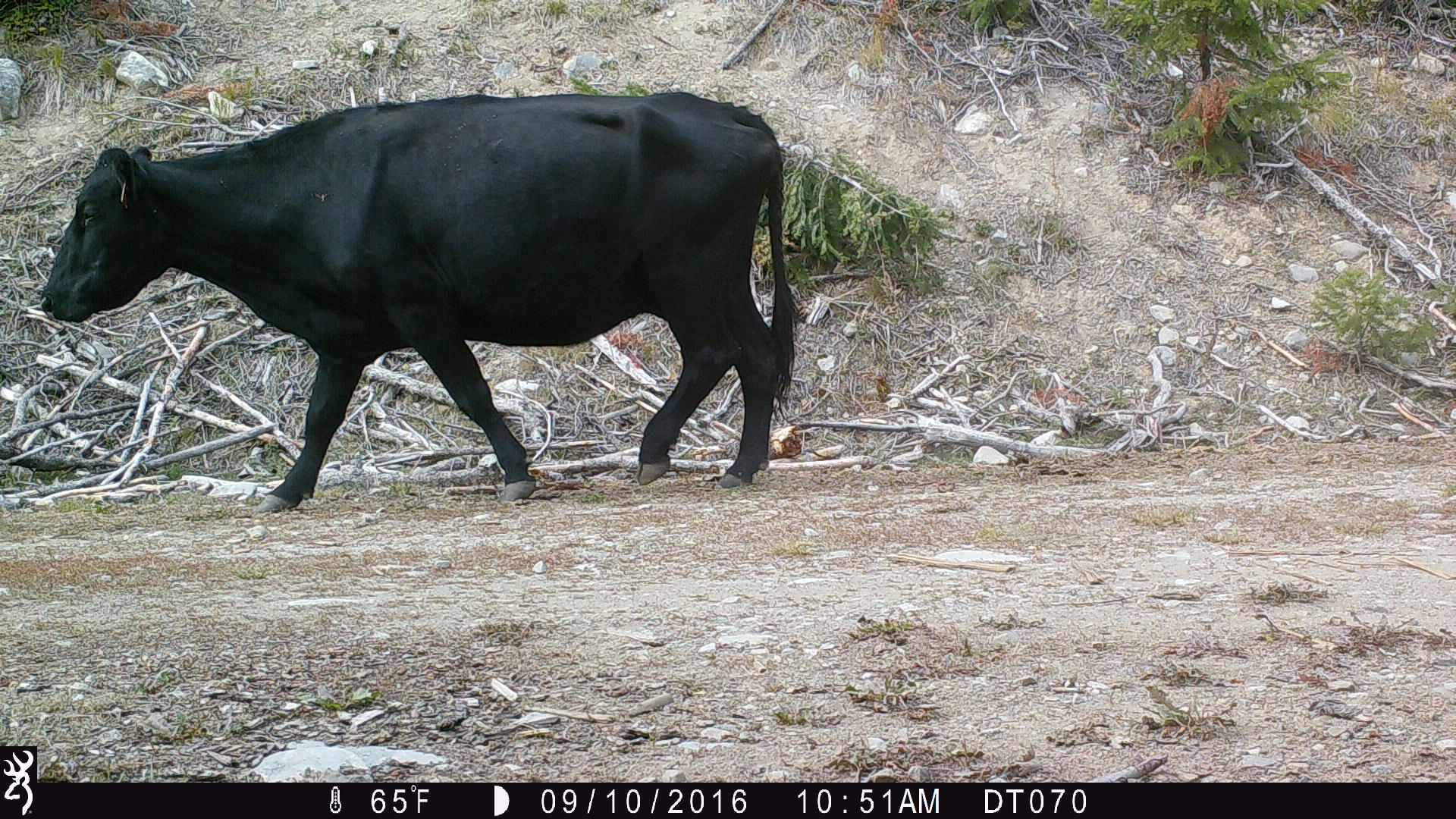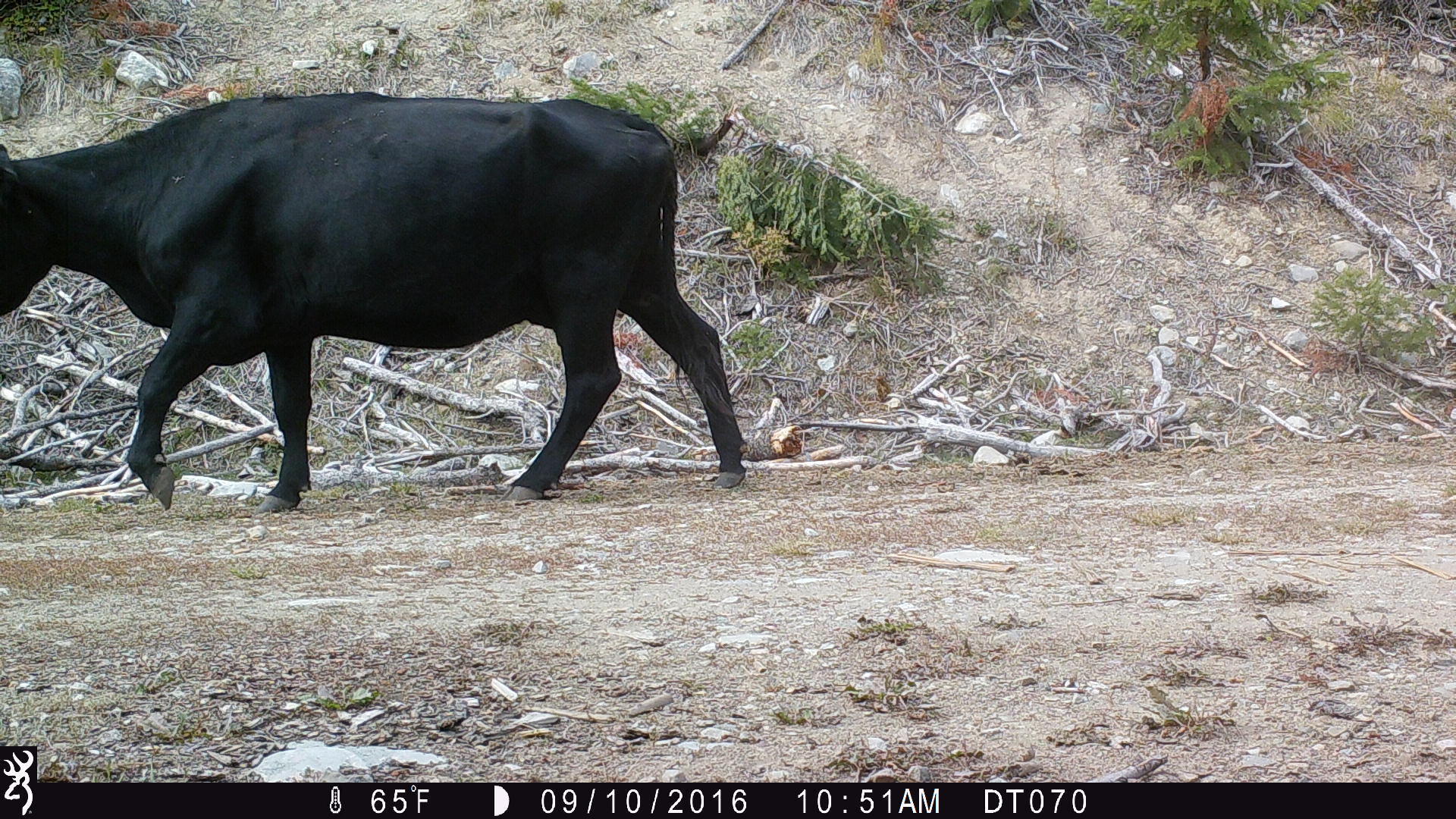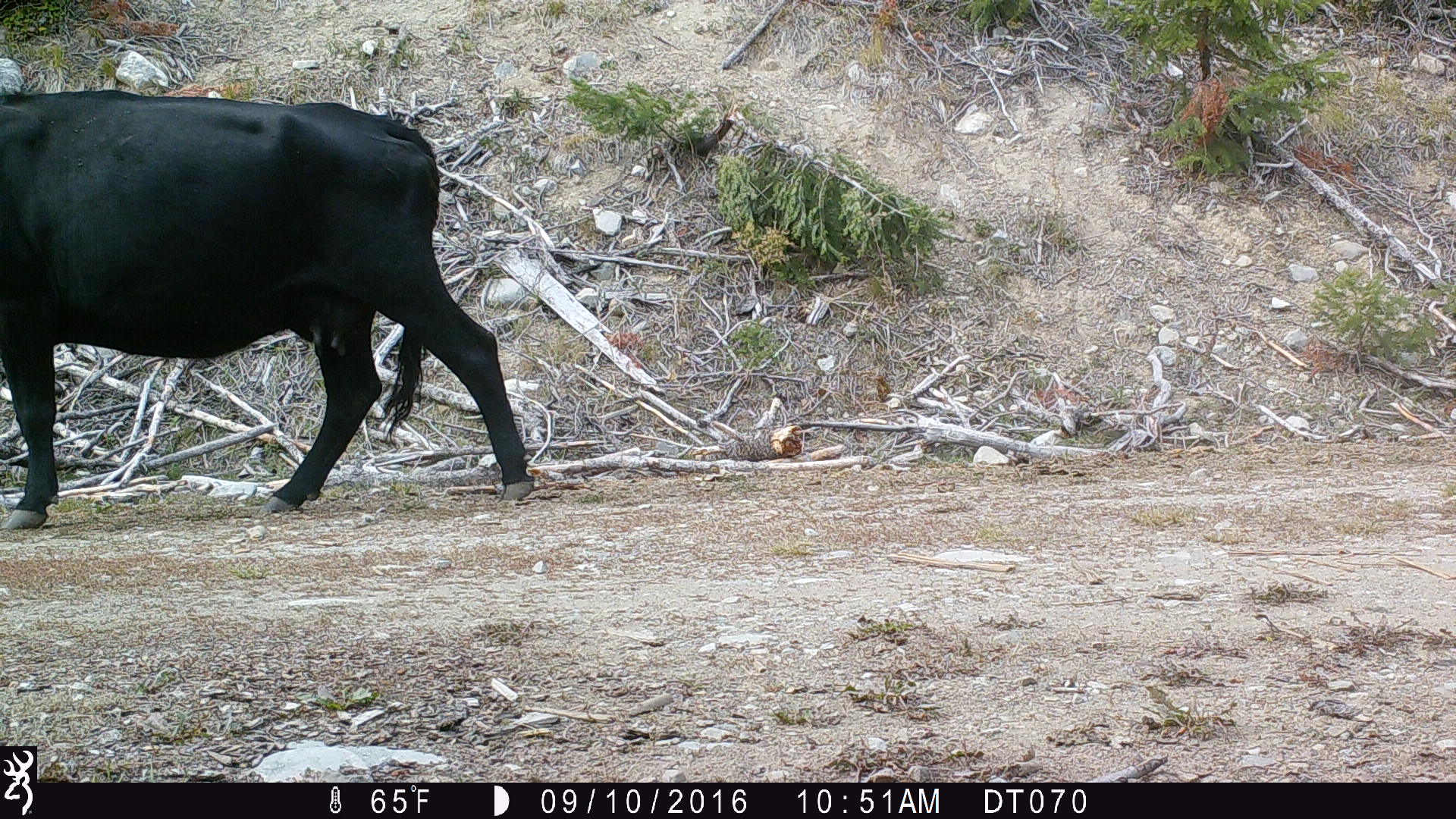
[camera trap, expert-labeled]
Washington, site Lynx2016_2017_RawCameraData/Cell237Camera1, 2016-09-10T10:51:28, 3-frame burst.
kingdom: Animalia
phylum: Chordata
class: Mammalia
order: Artiodactyla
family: Bovidae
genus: Bos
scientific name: Bos taurus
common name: domestic cattle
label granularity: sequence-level